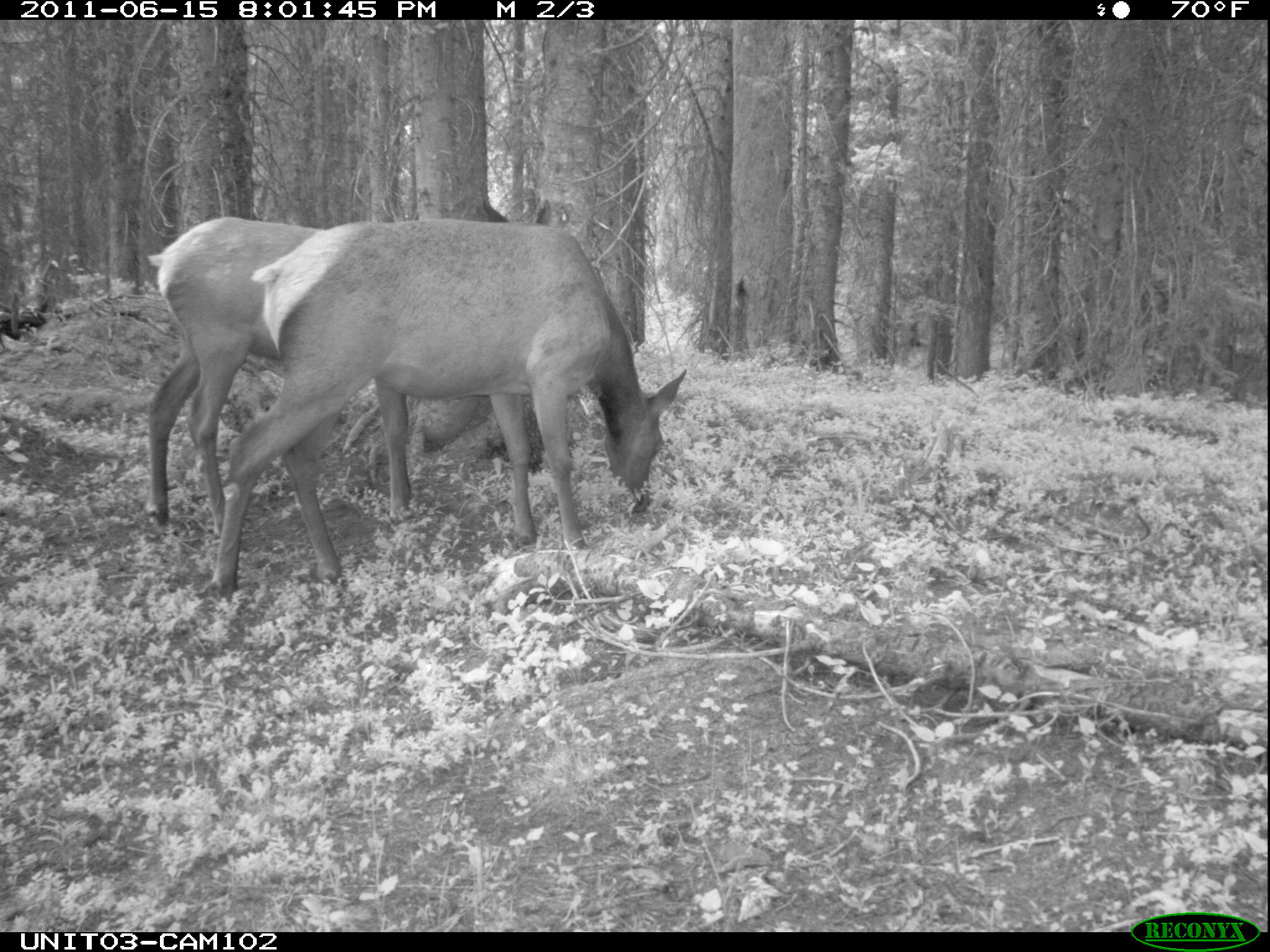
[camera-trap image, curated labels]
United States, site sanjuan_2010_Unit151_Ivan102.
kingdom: Animalia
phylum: Chordata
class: Mammalia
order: Artiodactyla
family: Cervidae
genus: Cervus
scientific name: Cervus elaphus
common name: red deer